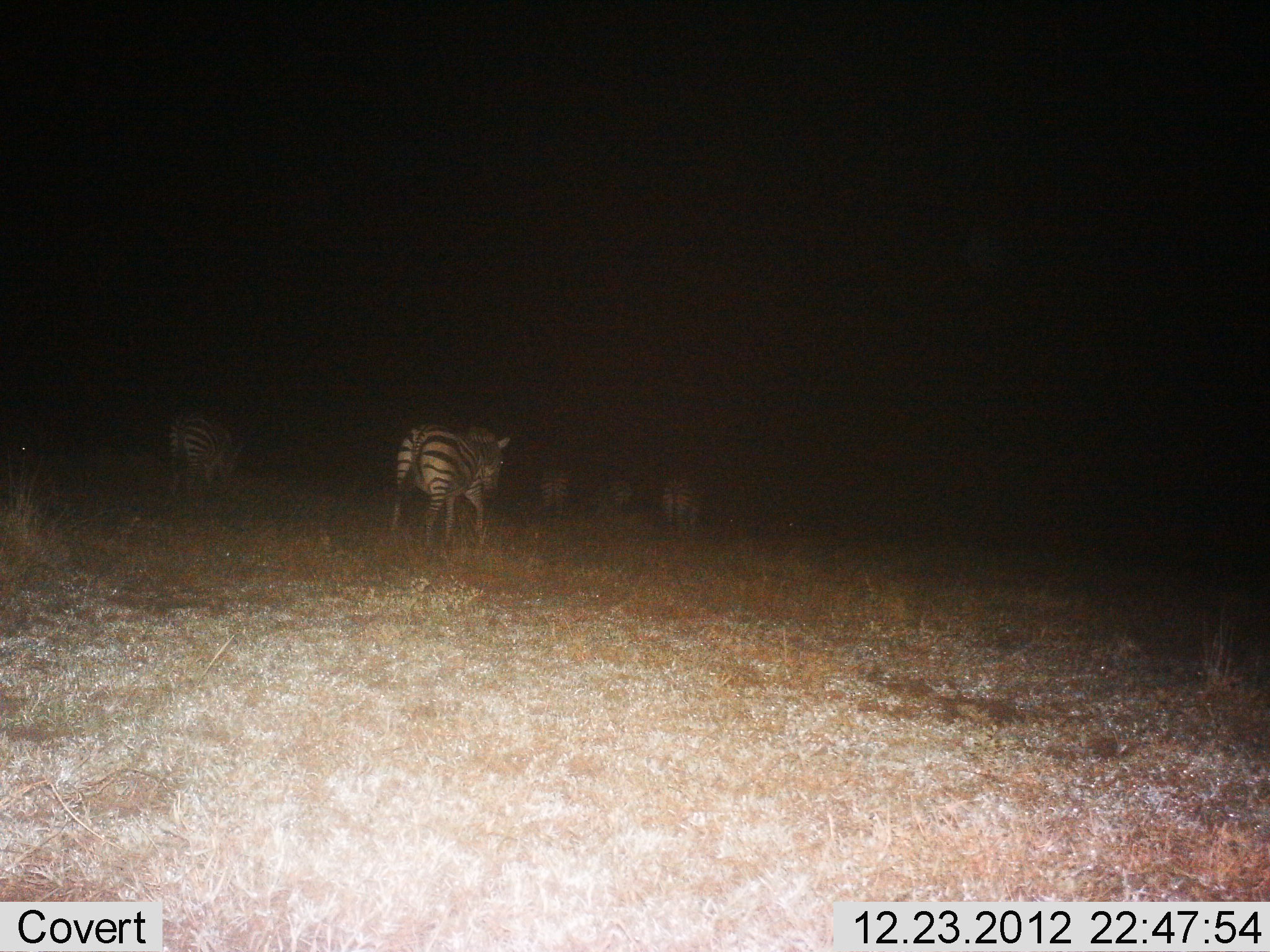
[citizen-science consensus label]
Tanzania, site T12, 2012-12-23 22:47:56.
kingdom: Animalia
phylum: Chordata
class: Mammalia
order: Perissodactyla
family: Equidae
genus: Equus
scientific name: Equus quagga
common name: plains zebra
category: zebra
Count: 5.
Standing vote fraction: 20%.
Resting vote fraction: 0%.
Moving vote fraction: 90%.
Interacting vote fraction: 0%.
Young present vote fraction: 0%.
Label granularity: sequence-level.